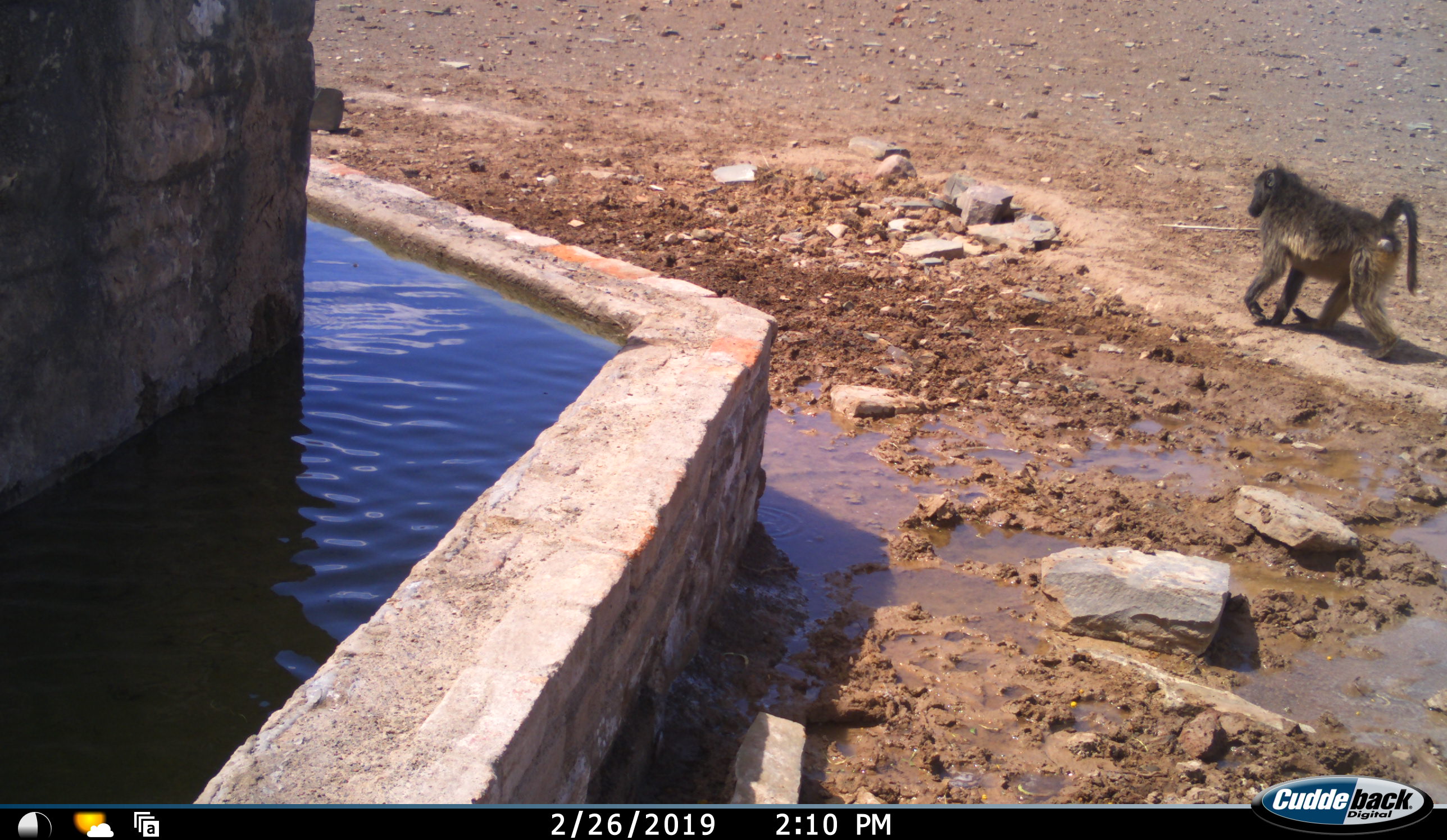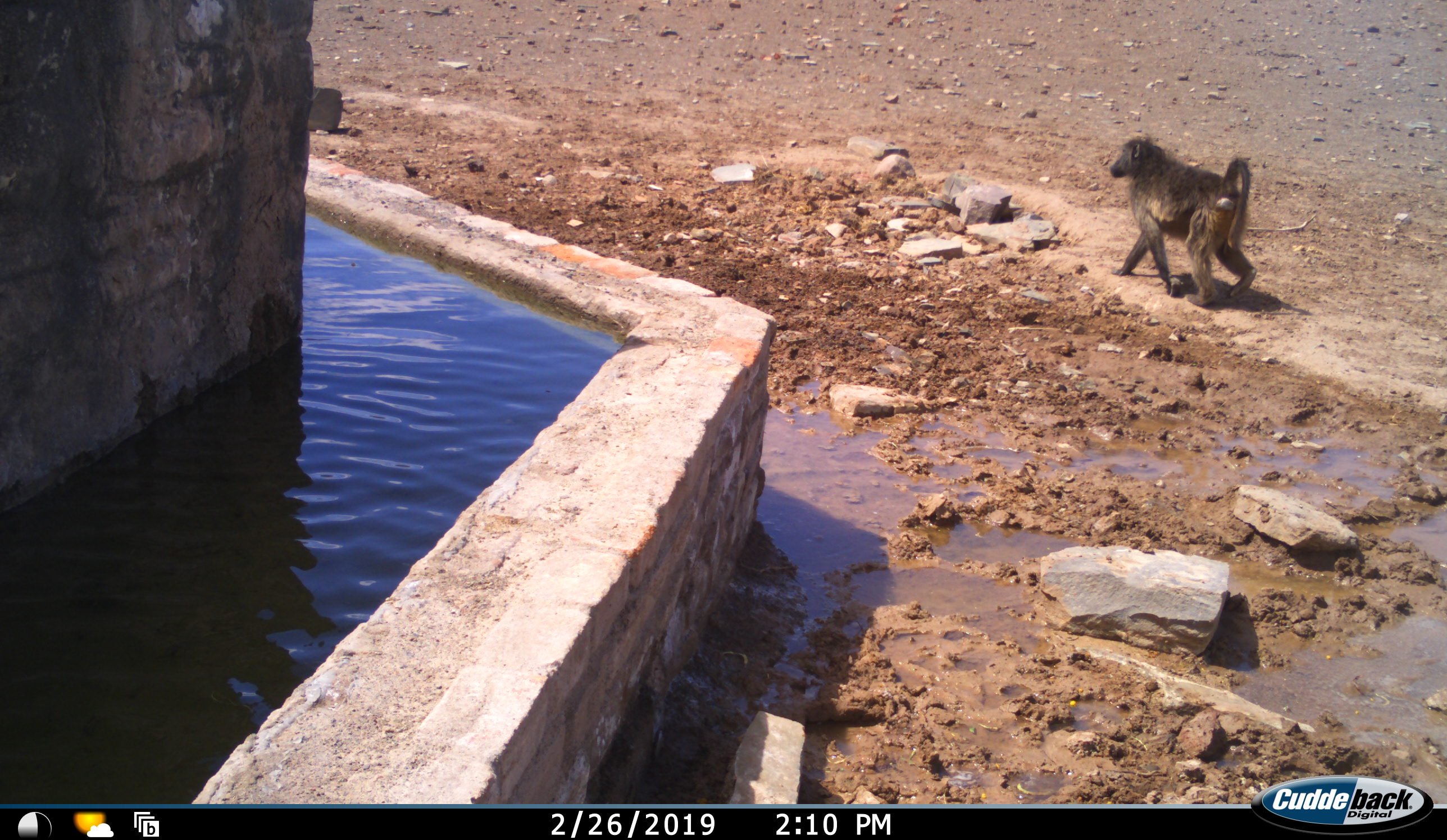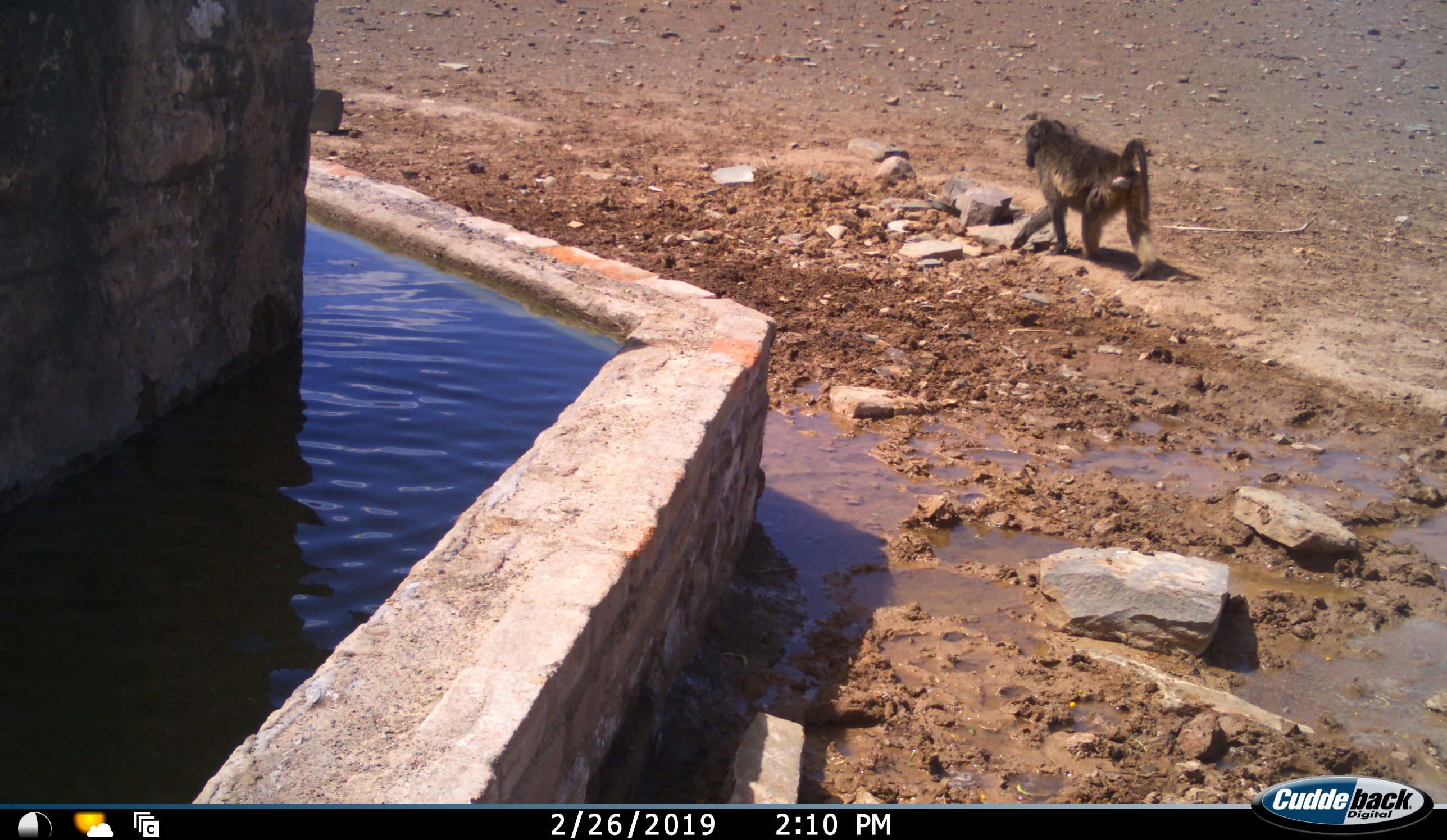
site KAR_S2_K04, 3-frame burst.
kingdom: Animalia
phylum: Chordata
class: Mammalia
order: Primates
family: Cercopithecidae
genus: Papio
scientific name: Papio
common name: baboon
Baboon (Papio), count 1. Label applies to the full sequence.